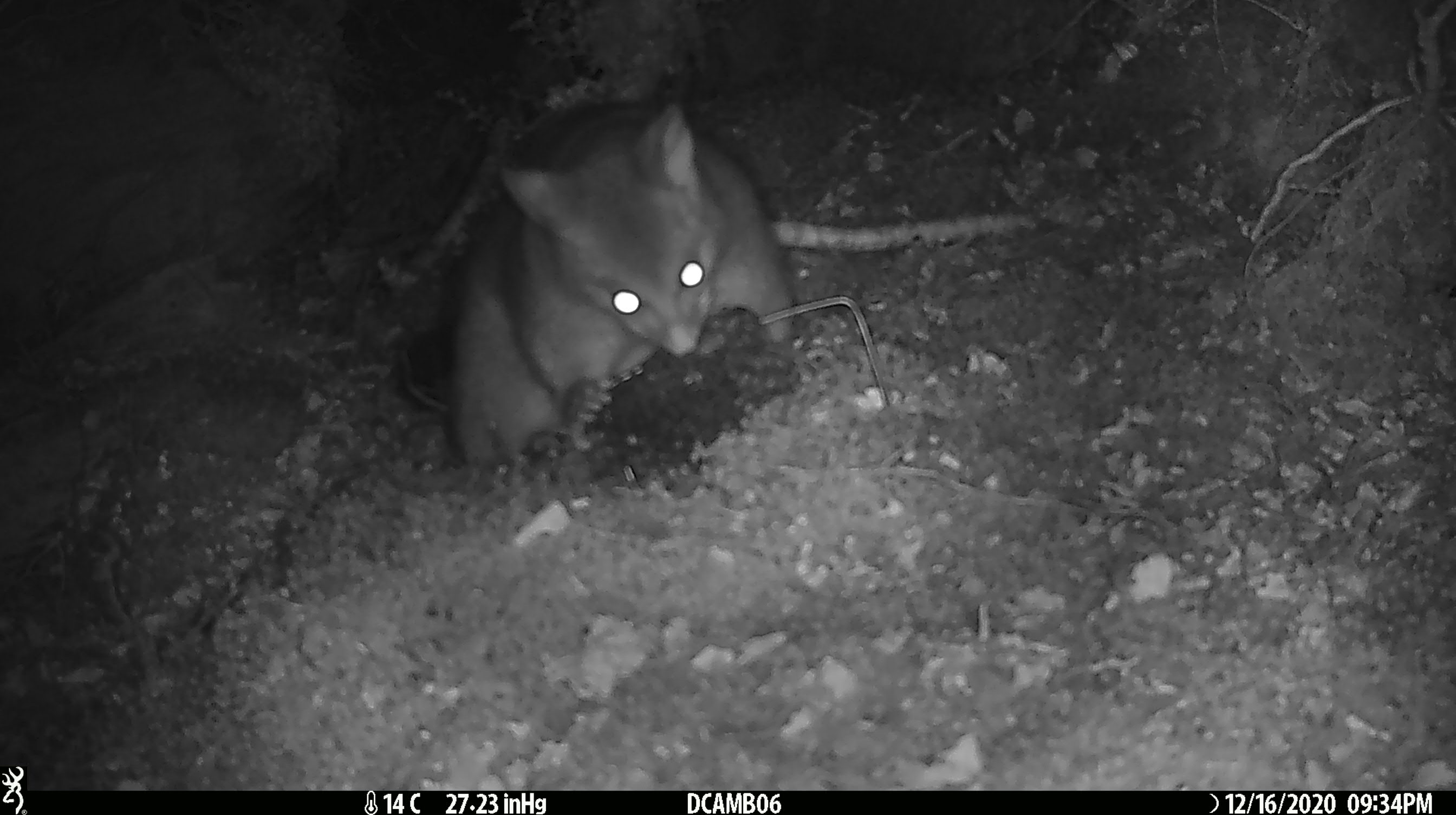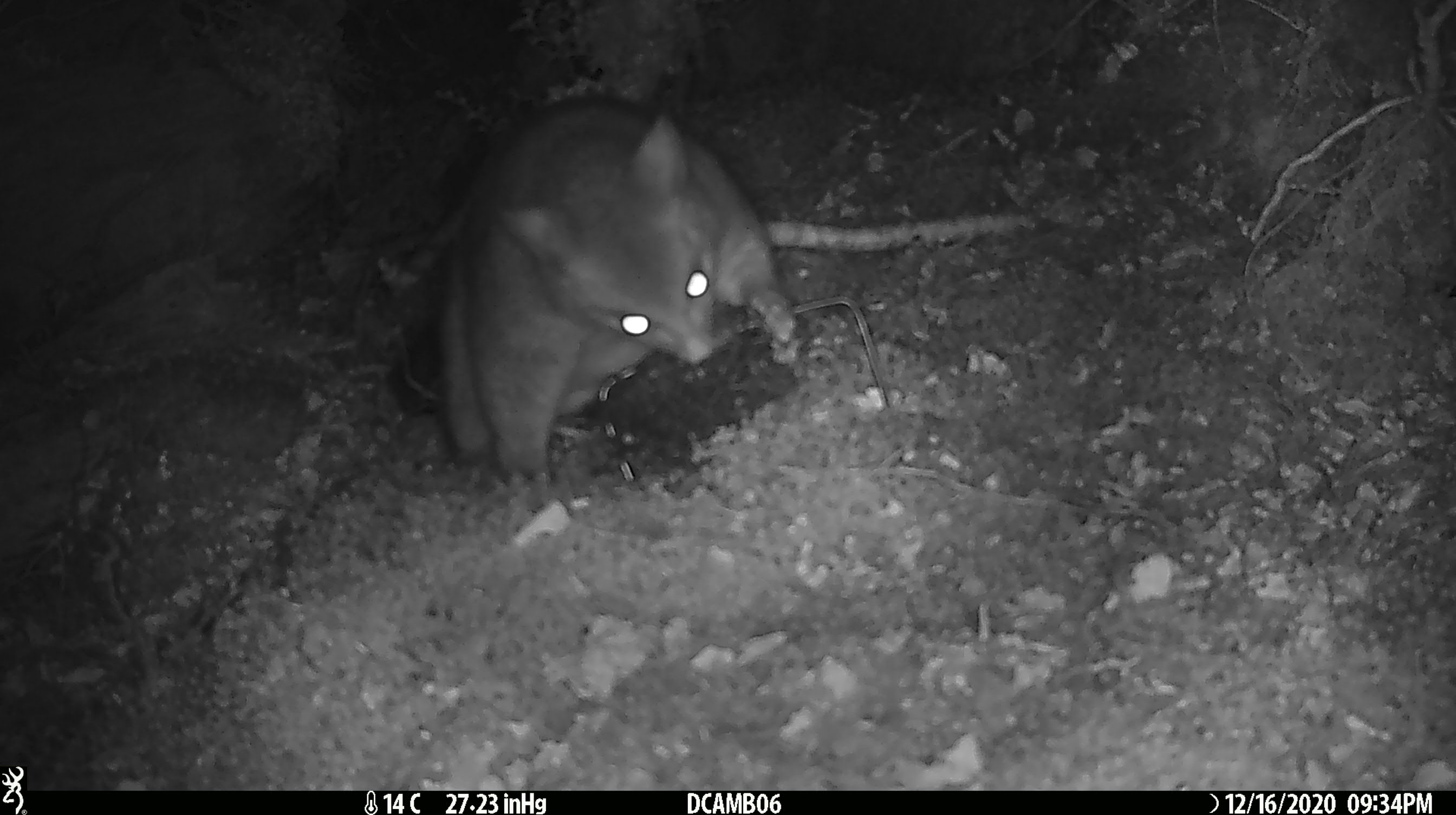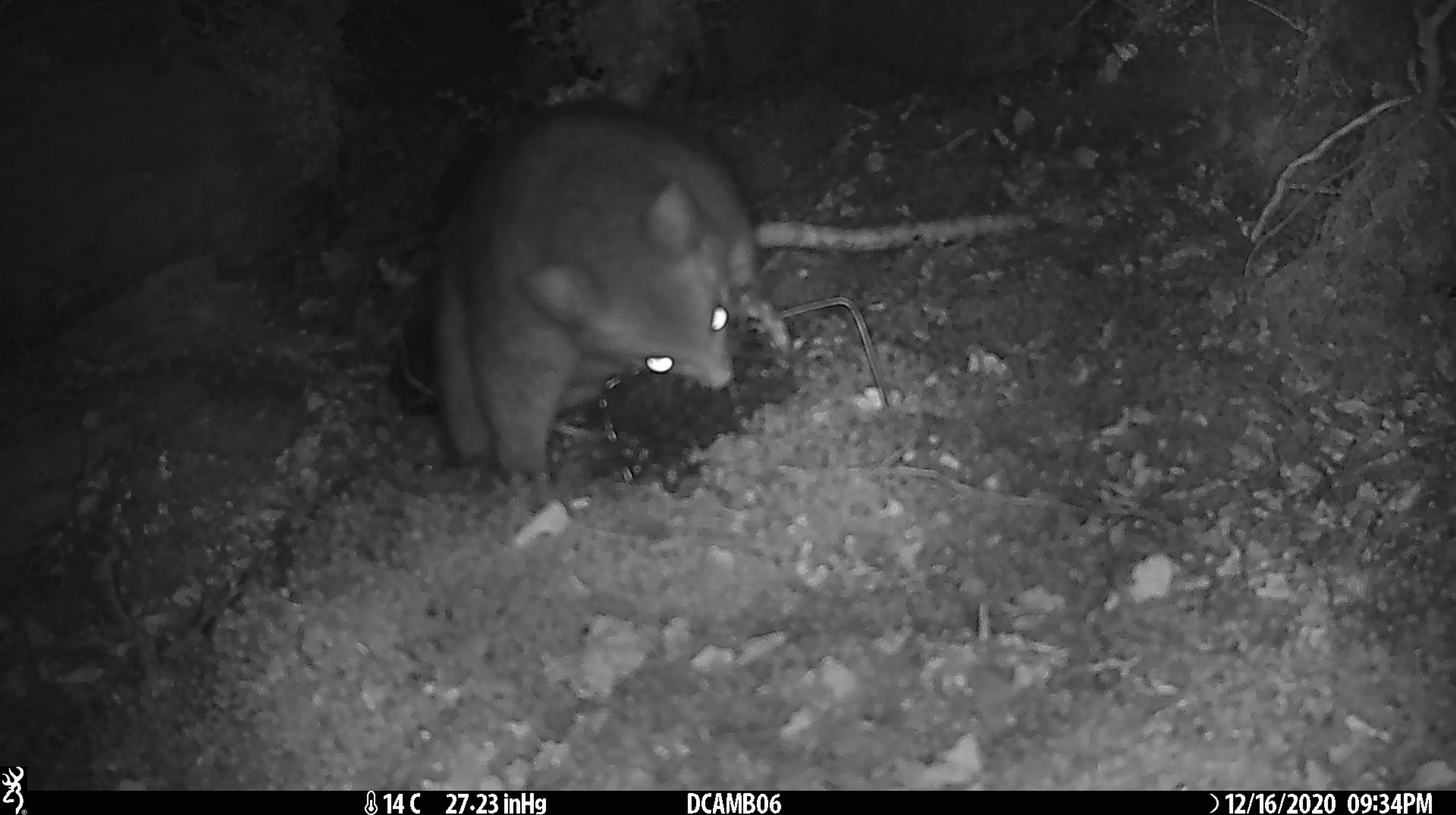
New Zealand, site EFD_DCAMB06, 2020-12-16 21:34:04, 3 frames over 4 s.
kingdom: Animalia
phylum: Chordata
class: Mammalia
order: Diprotodontia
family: Phalangeridae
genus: Trichosurus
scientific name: Trichosurus vulpecula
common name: common brushtail possum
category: possum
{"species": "possum (common brushtail possum) (Trichosurus vulpecula)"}